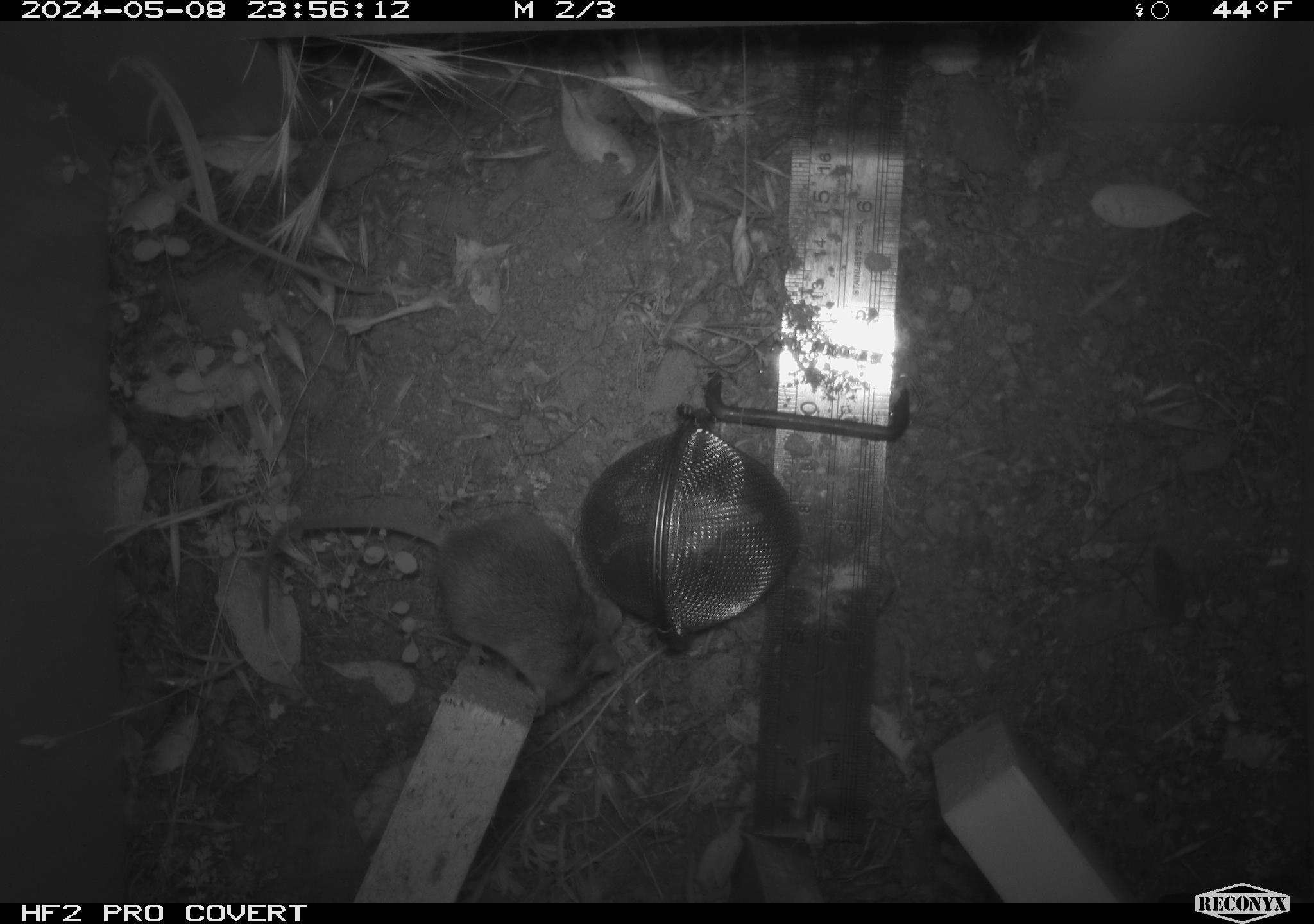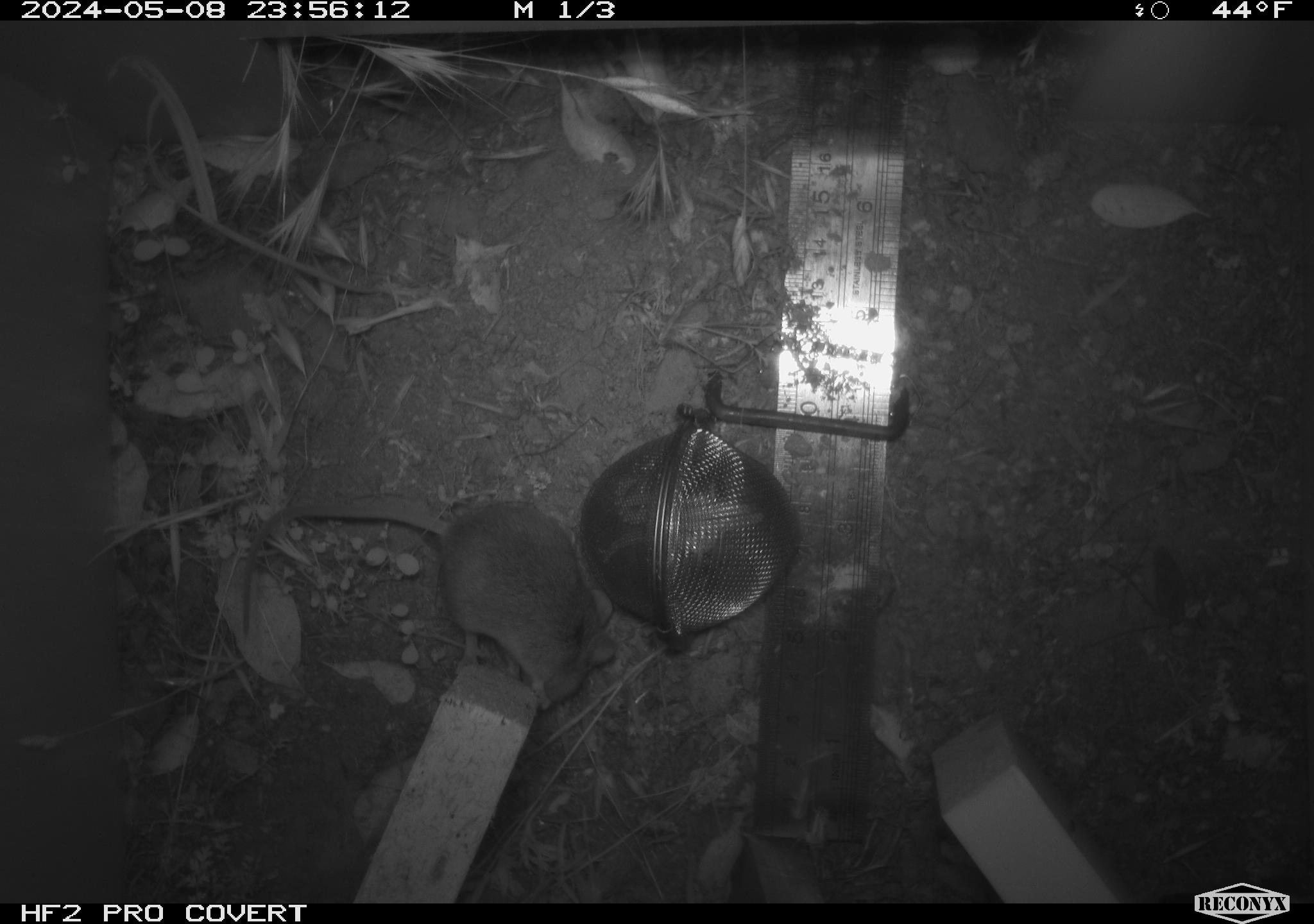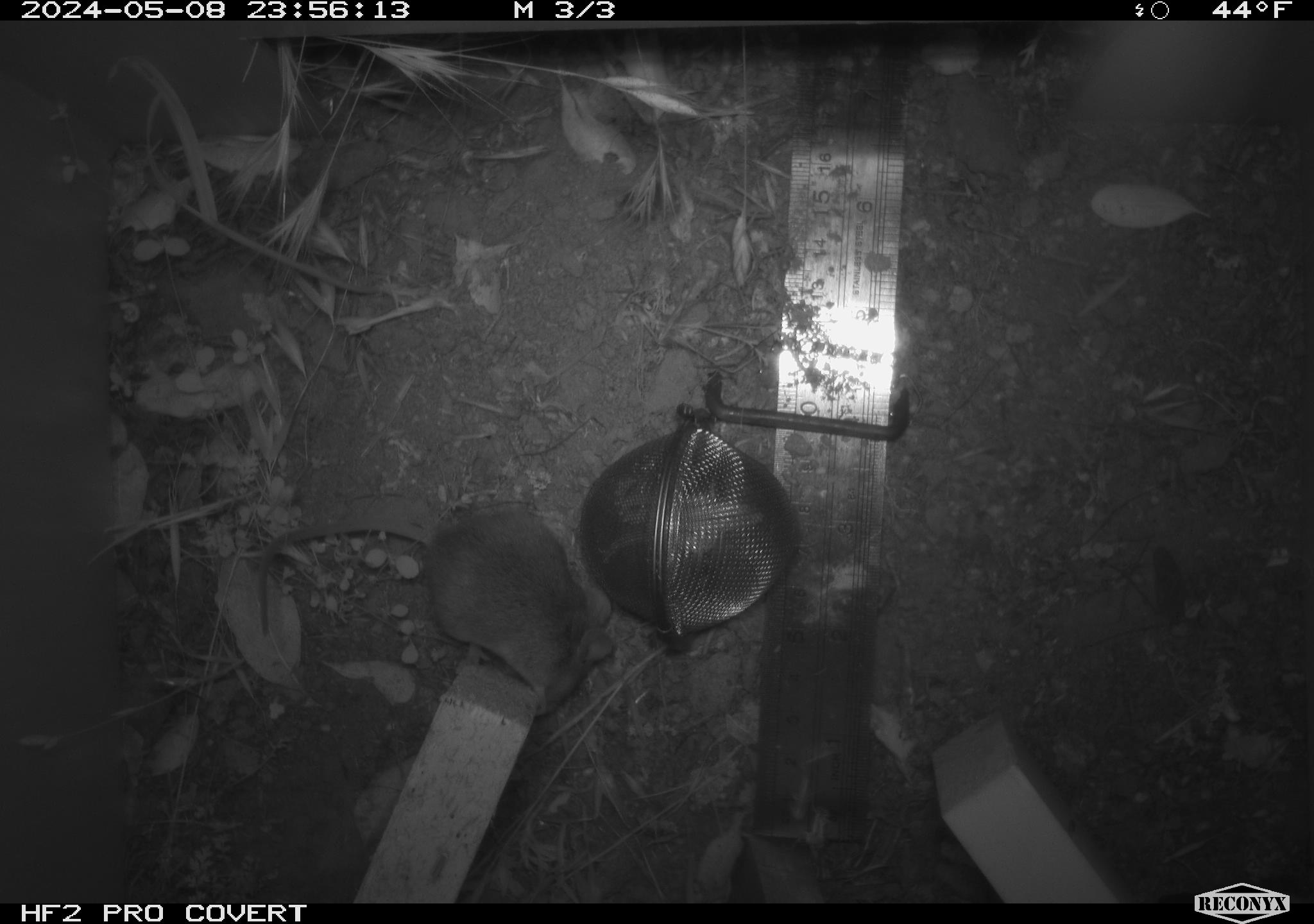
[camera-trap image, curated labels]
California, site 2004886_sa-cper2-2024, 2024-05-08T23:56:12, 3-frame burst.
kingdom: Animalia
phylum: Chordata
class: Mammalia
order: Rodentia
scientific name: Rodentia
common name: rodent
Rodent (Rodentia).